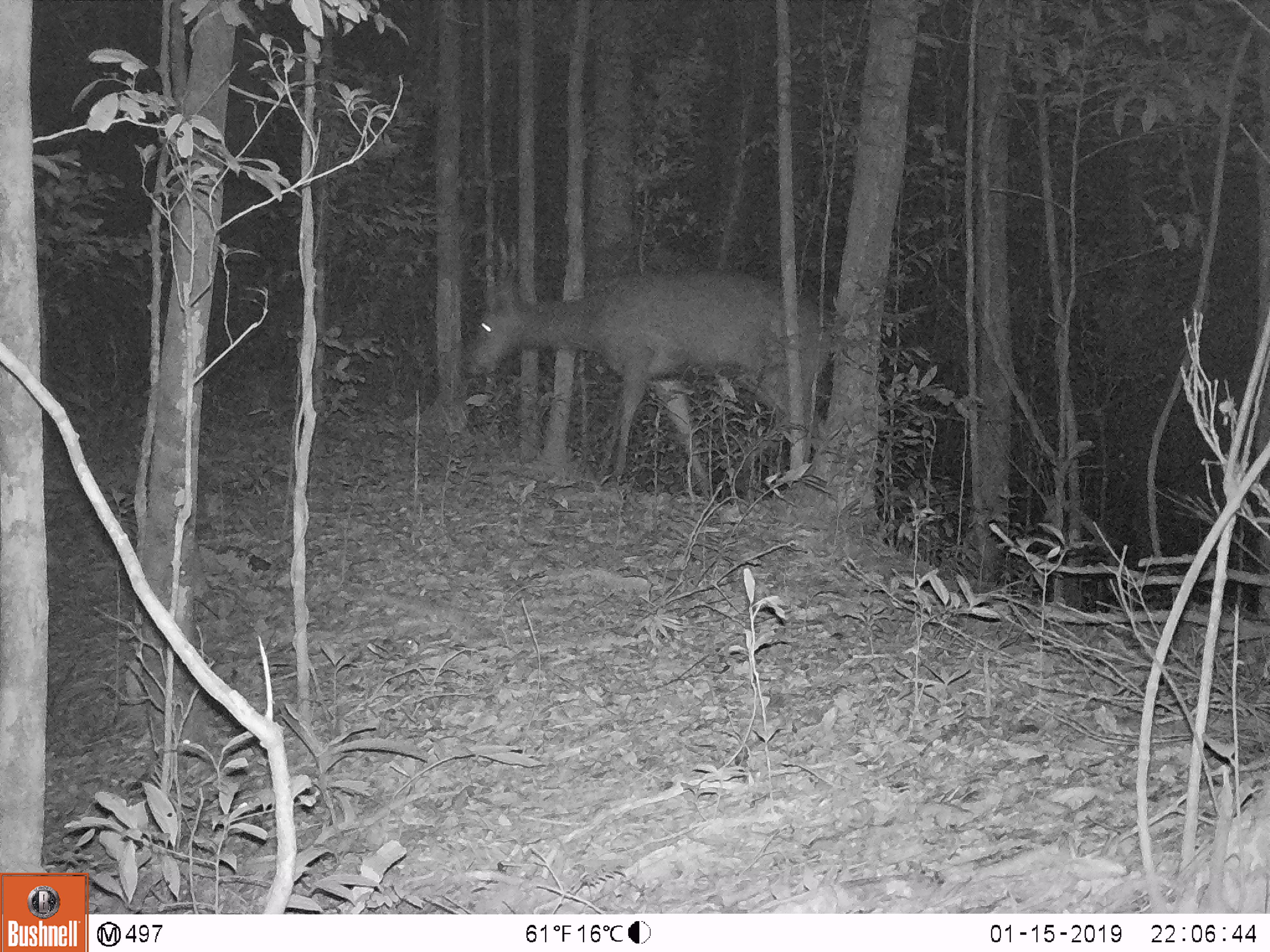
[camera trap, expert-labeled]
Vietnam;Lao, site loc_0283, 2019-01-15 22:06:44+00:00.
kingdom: Animalia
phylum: Chordata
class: Mammalia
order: Artiodactyla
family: Cervidae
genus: Rusa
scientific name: Rusa unicolor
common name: sambar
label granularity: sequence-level